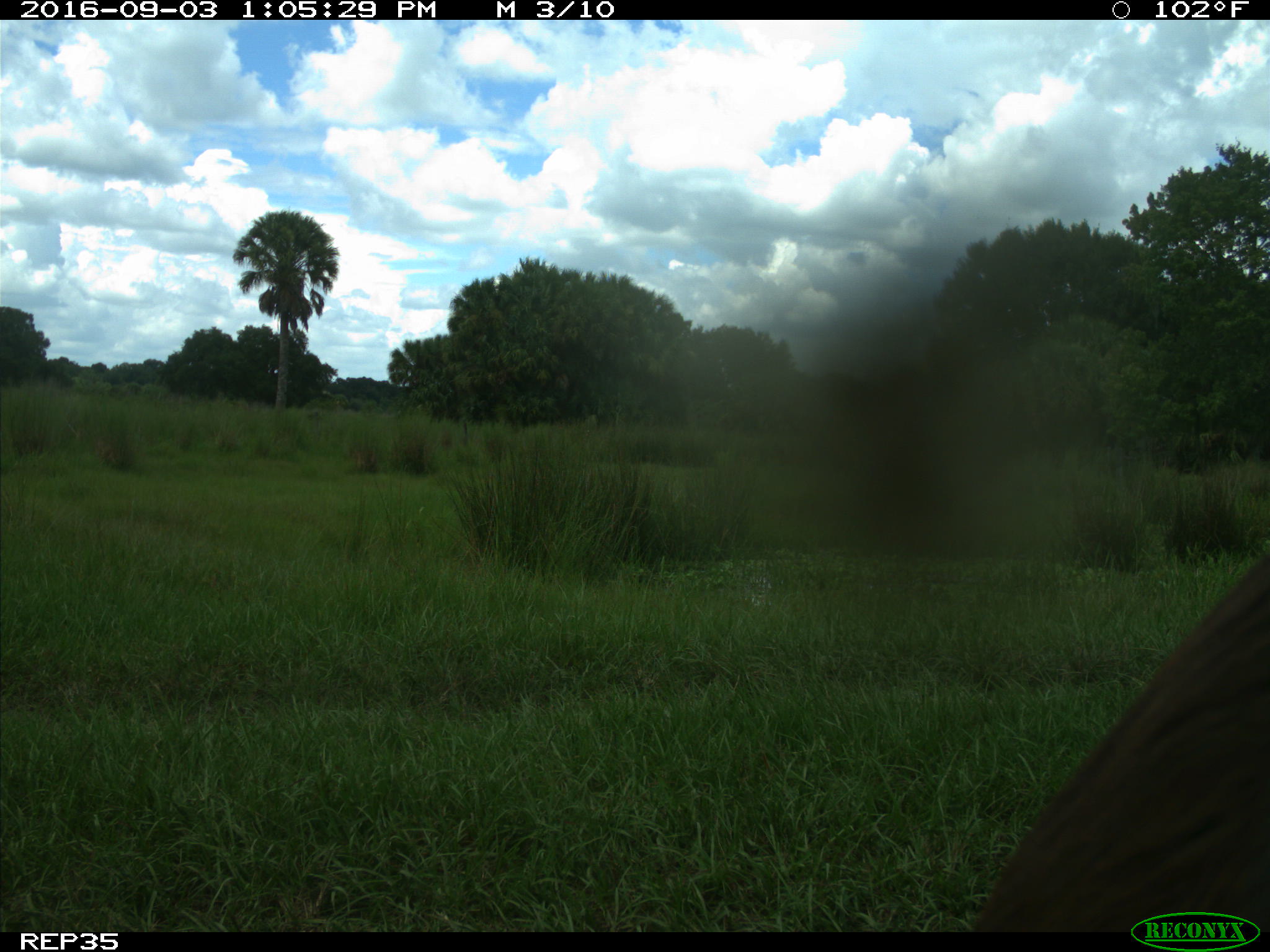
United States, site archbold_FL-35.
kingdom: Animalia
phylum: Chordata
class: Mammalia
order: Artiodactyla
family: Bovidae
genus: Bos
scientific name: Bos taurus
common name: domestic cow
Bos taurus (domestic cow).